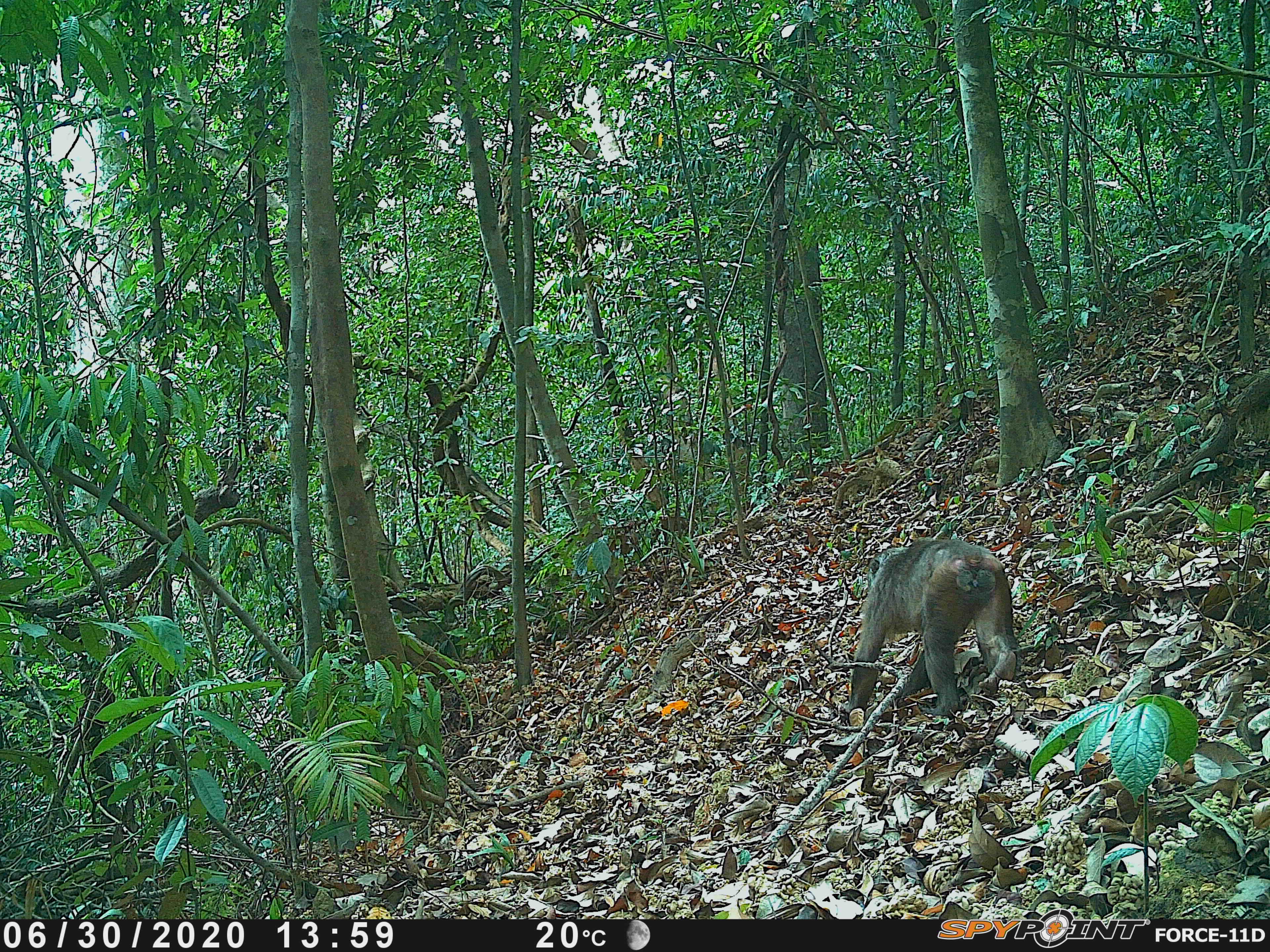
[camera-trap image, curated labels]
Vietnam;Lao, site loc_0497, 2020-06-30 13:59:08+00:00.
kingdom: Animalia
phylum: Chordata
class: Mammalia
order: Primates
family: Cercopithecidae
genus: Macaca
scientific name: Macaca arctoides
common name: stump-tailed macaque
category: stump tailed macaque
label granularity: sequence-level